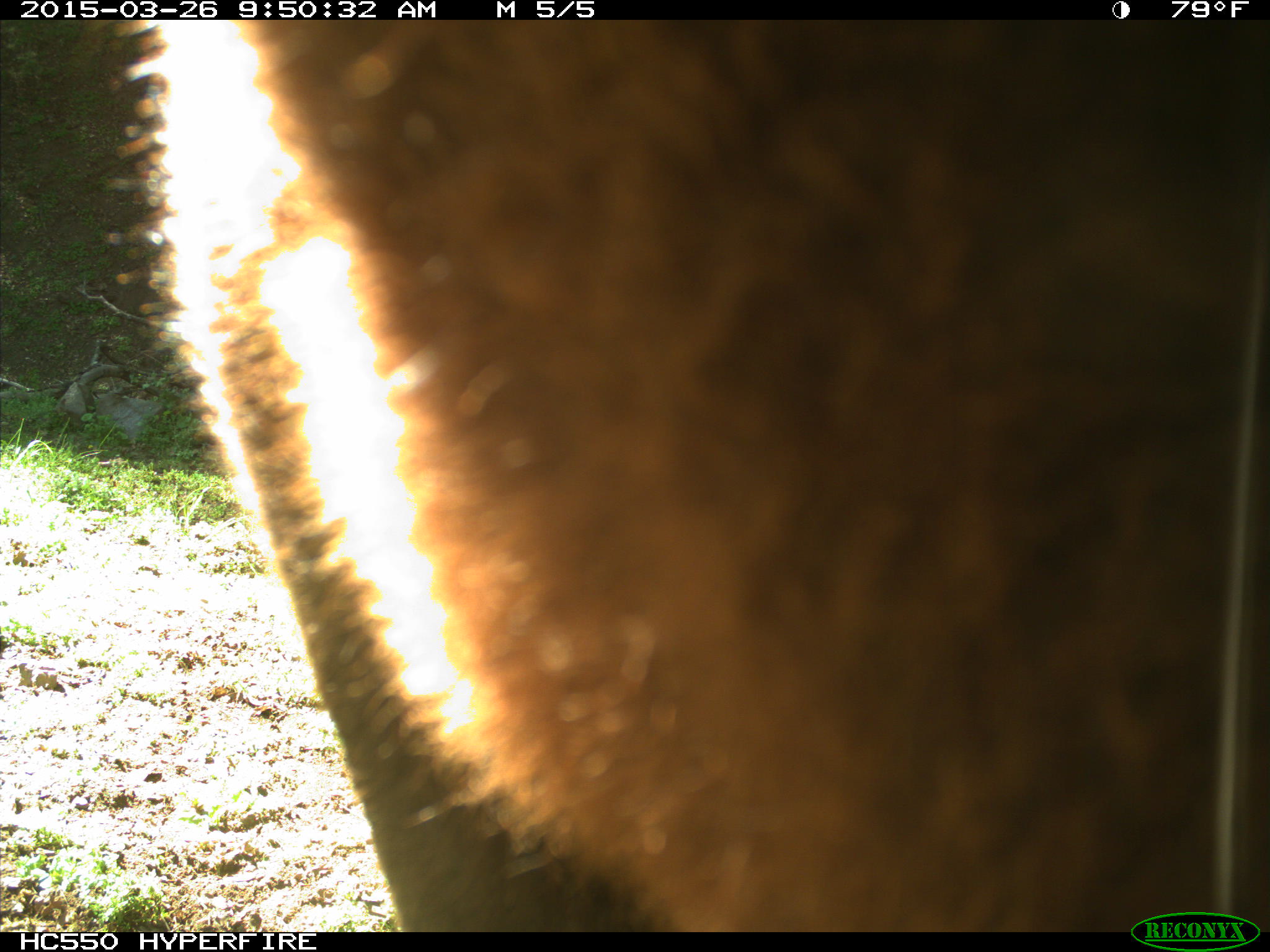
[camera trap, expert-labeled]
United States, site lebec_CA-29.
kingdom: Animalia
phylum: Chordata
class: Mammalia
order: Artiodactyla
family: Bovidae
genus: Bos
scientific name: Bos taurus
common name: domestic cow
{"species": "Bos taurus (domestic cow)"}